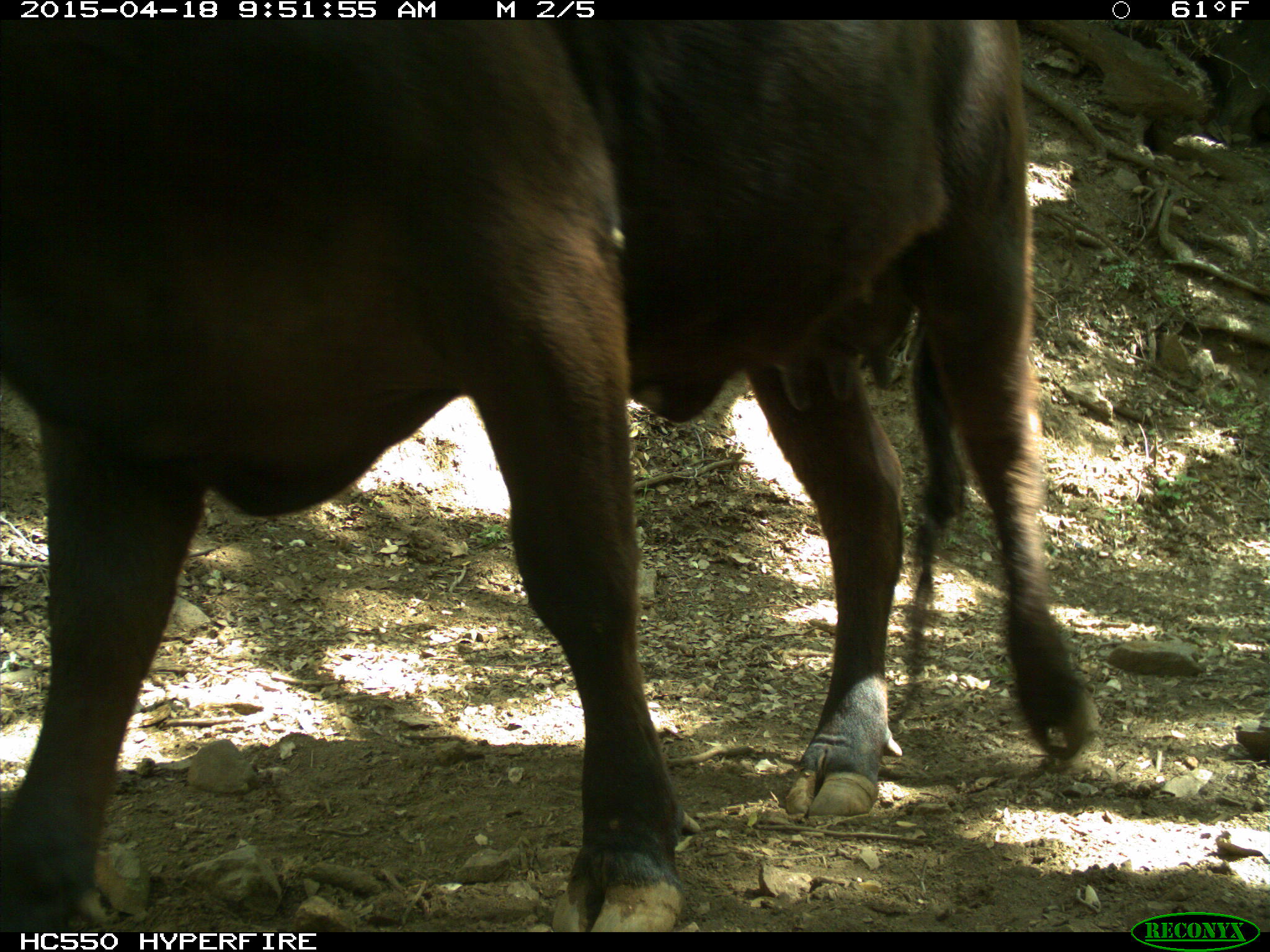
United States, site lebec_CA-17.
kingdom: Animalia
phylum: Chordata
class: Mammalia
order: Artiodactyla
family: Bovidae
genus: Bos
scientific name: Bos taurus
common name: domestic cow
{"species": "Bos taurus (domestic cow)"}